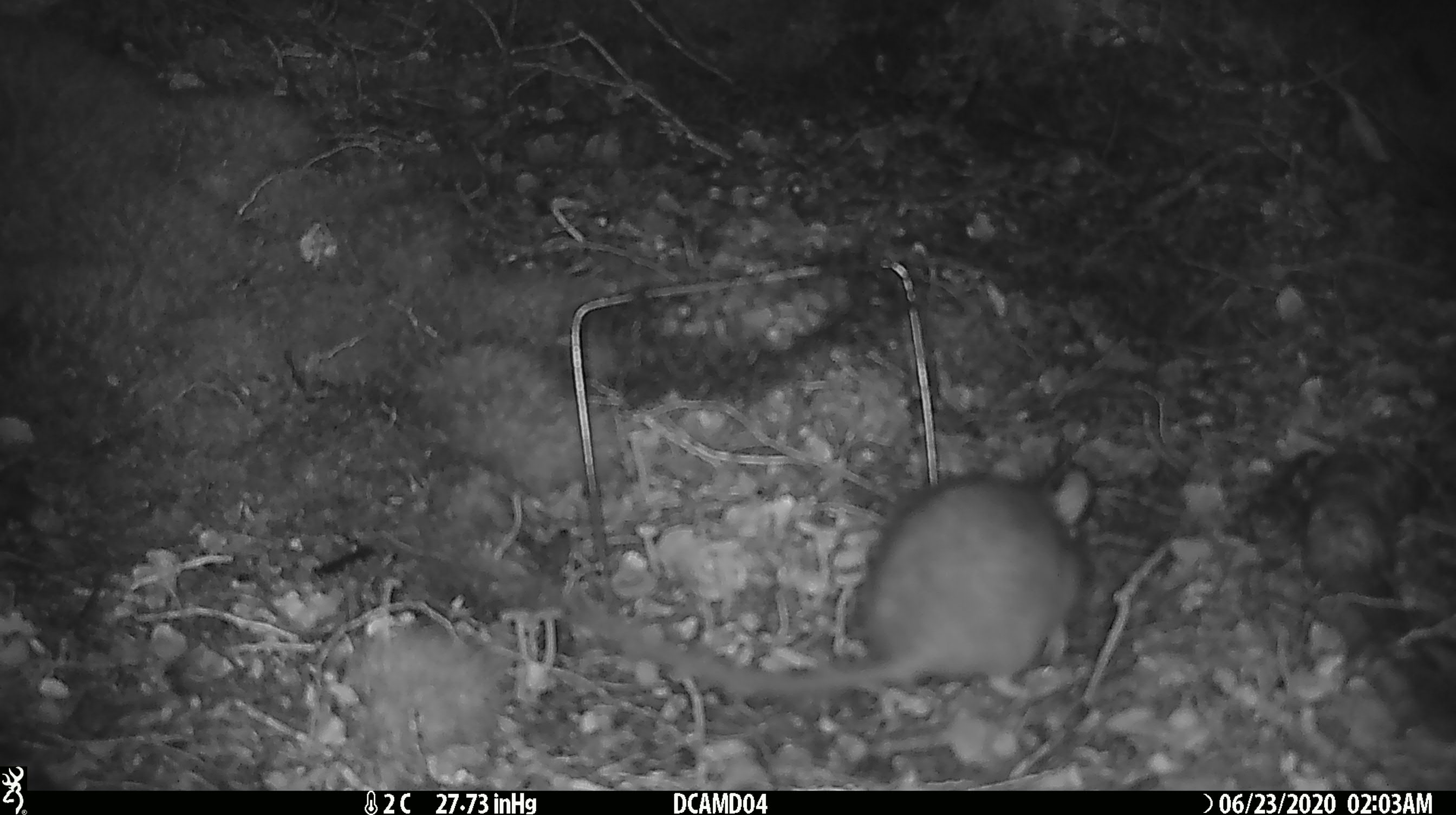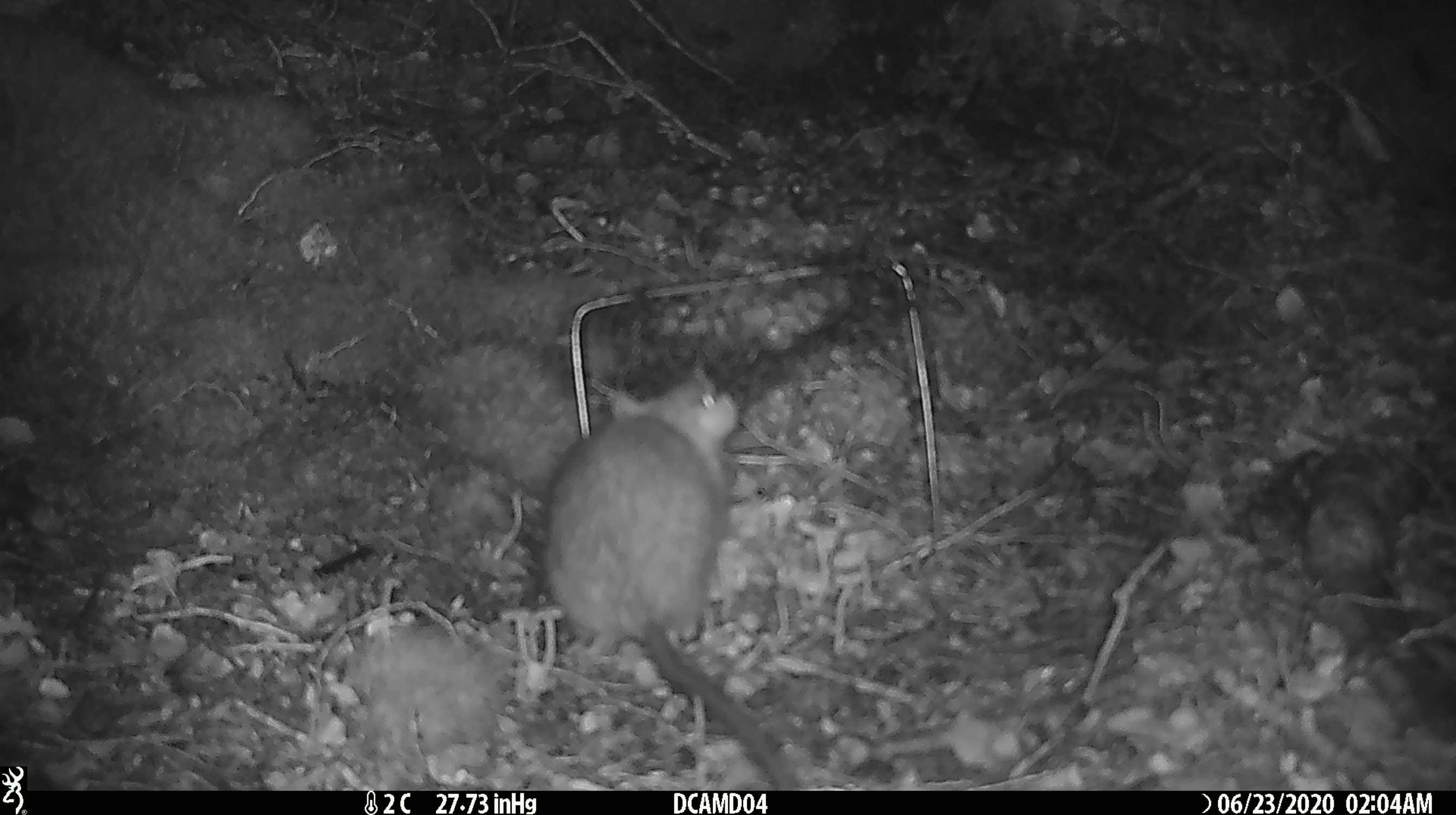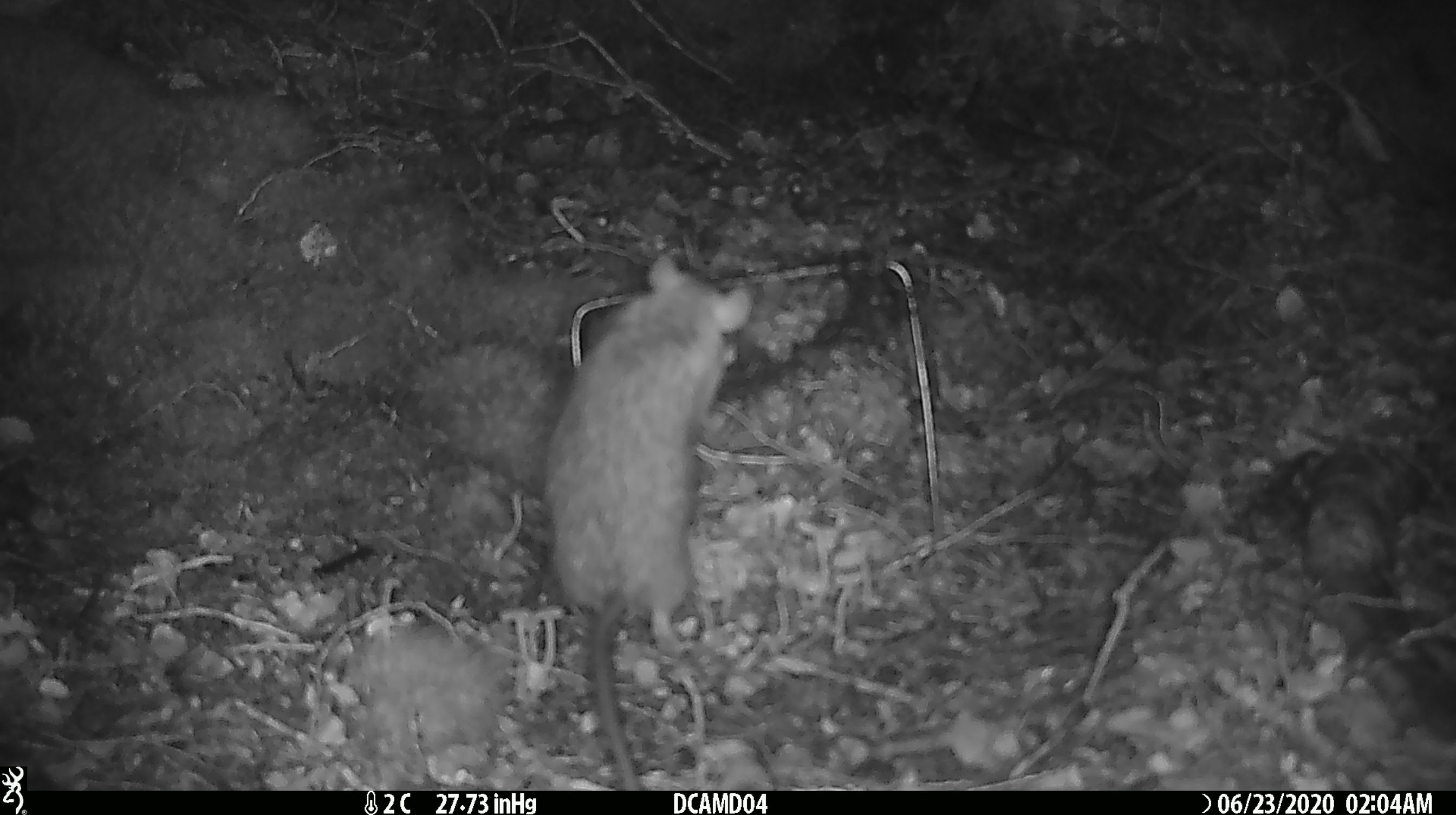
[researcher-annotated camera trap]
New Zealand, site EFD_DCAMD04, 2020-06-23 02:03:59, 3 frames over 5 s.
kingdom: Animalia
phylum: Chordata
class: Mammalia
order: Rodentia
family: Muridae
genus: Rattus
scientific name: Rattus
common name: rat